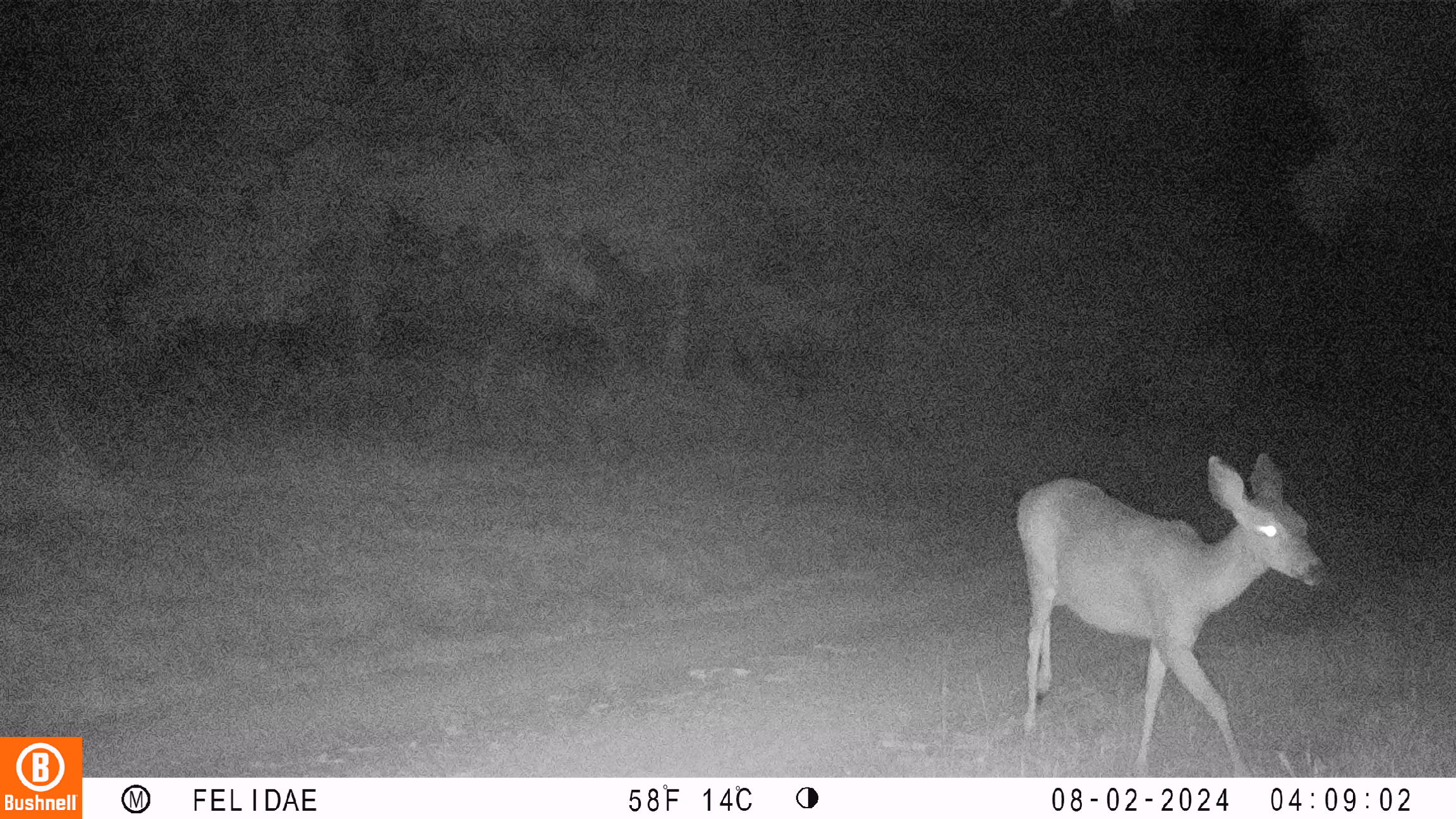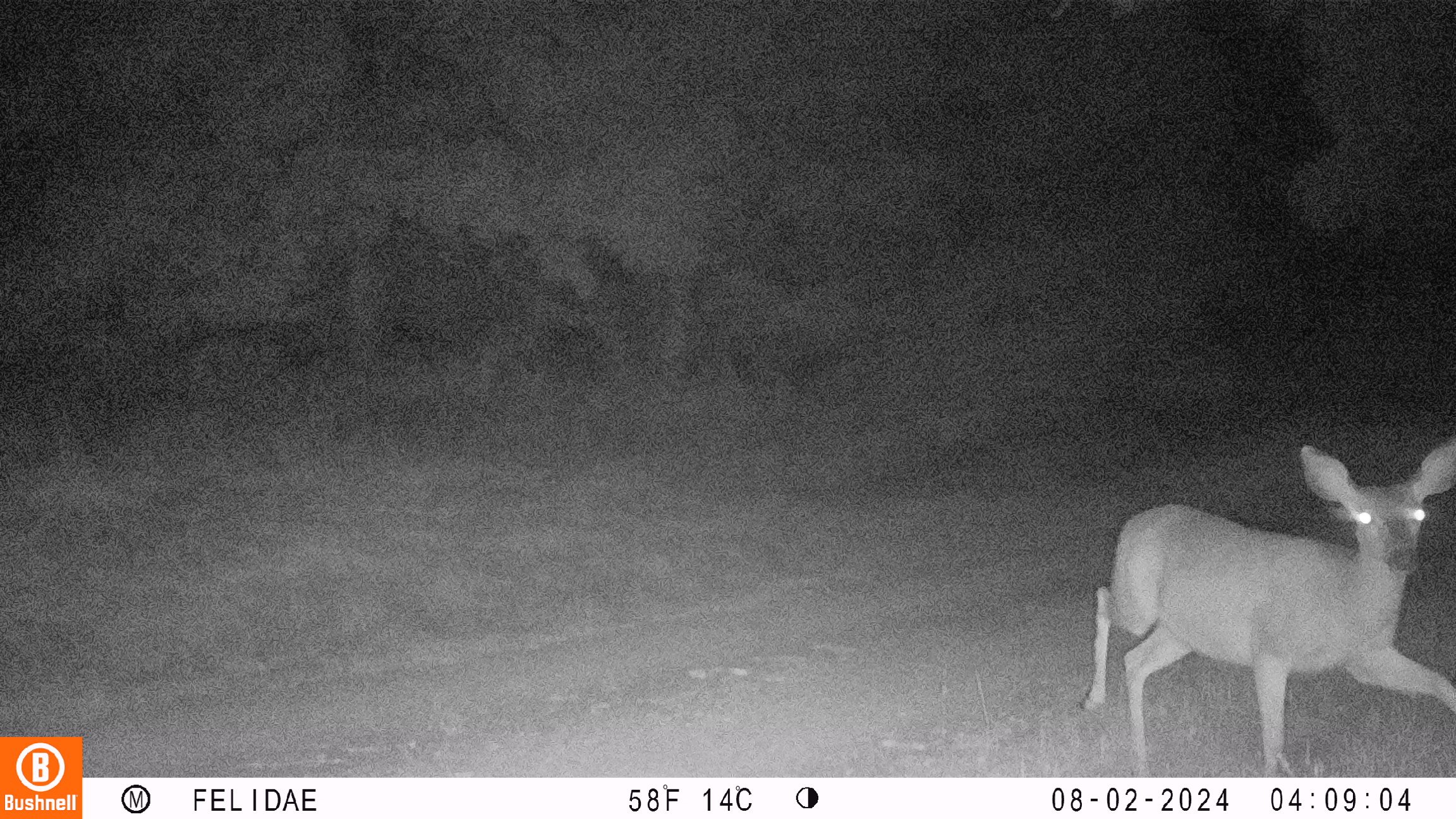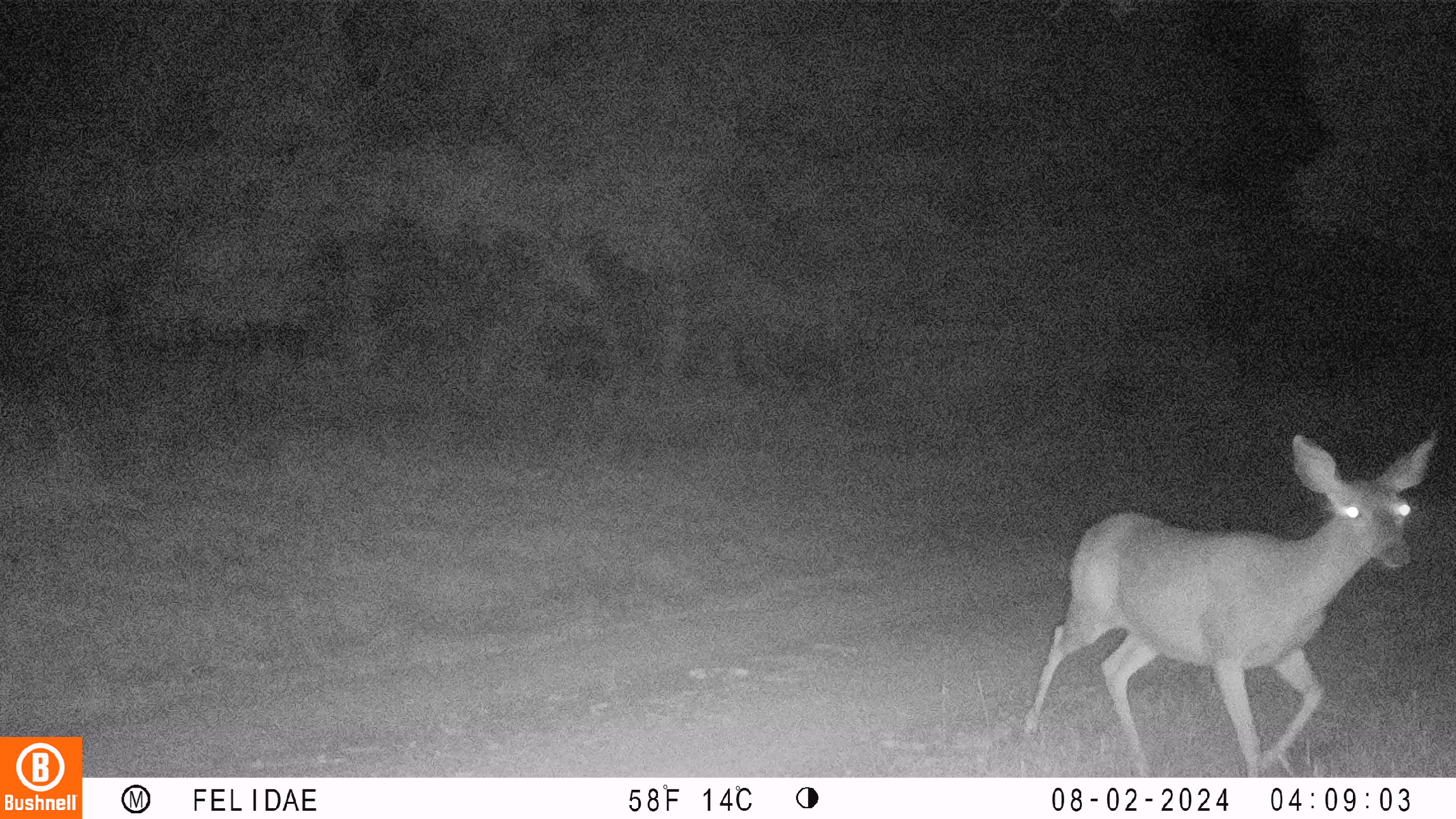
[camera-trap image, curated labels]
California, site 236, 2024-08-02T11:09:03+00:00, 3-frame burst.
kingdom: Animalia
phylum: Chordata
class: Mammalia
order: Artiodactyla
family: Cervidae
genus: Odocoileus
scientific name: Odocoileus hemionus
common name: mule deer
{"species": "mule deer (Odocoileus hemionus)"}